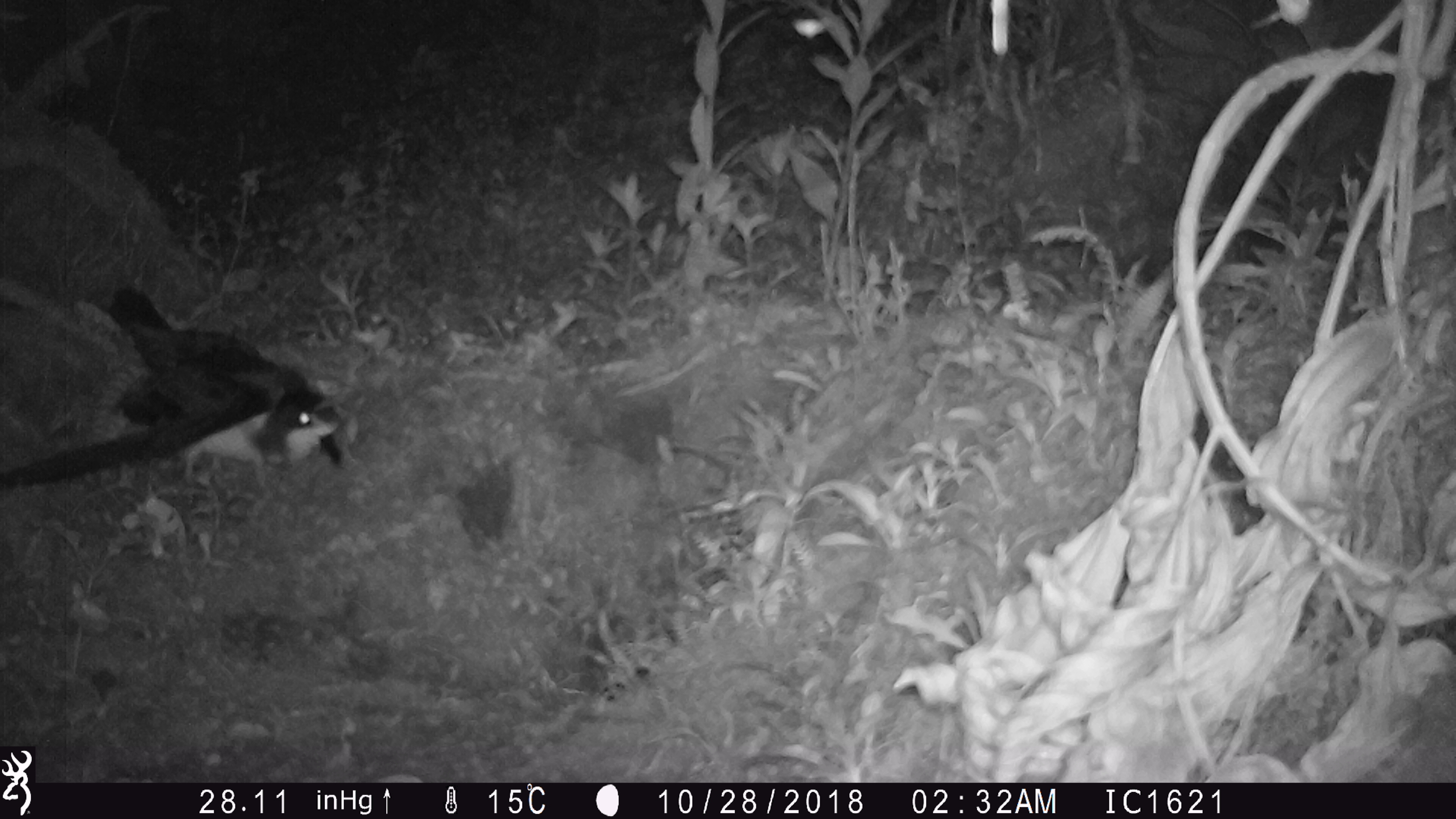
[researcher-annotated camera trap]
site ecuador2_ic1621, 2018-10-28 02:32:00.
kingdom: Animalia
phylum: Chordata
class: Aves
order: Procellariiformes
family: Procellariidae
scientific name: Procellariidae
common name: petrel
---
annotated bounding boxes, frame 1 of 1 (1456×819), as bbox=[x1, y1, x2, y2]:
petrel: bbox=[0, 273, 364, 502]